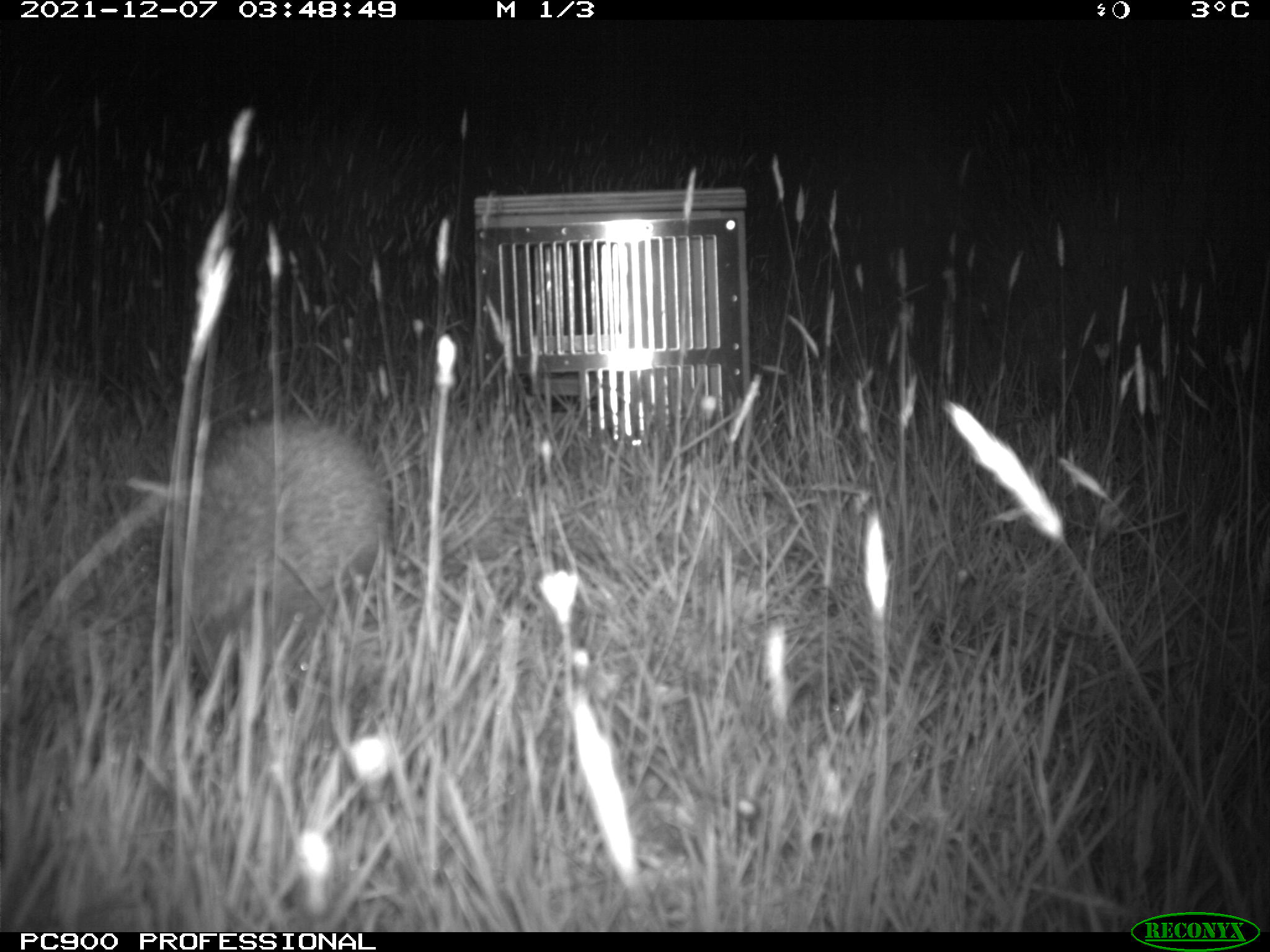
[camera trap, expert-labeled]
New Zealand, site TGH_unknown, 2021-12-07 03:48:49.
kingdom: Animalia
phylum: Chordata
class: Mammalia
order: Eulipotyphla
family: Erinaceidae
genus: Erinaceus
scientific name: Erinaceus europaeus europaeus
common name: european hedgehog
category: hedgehog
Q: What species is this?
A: Hedgehog (european hedgehog) (Erinaceus europaeus europaeus).